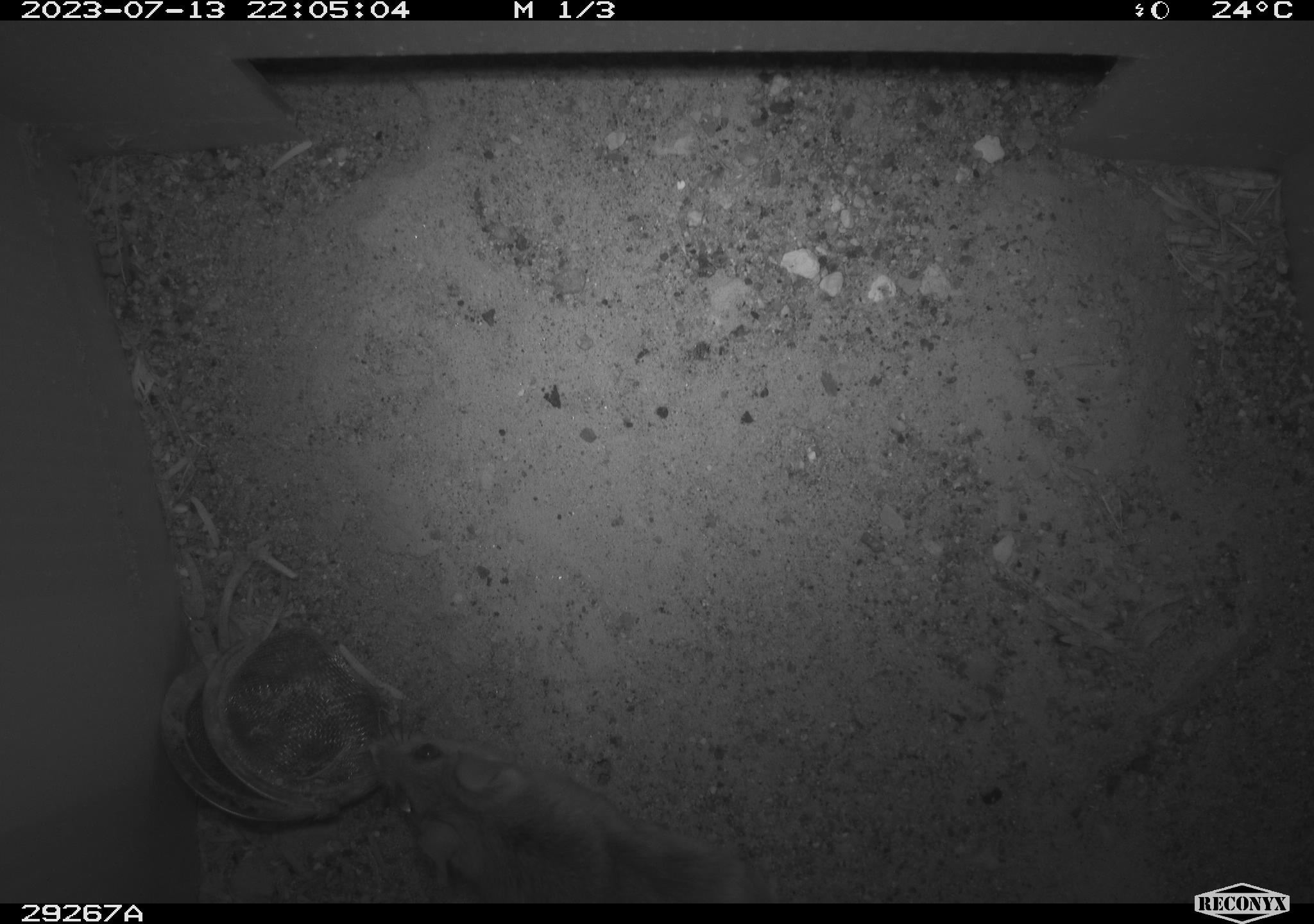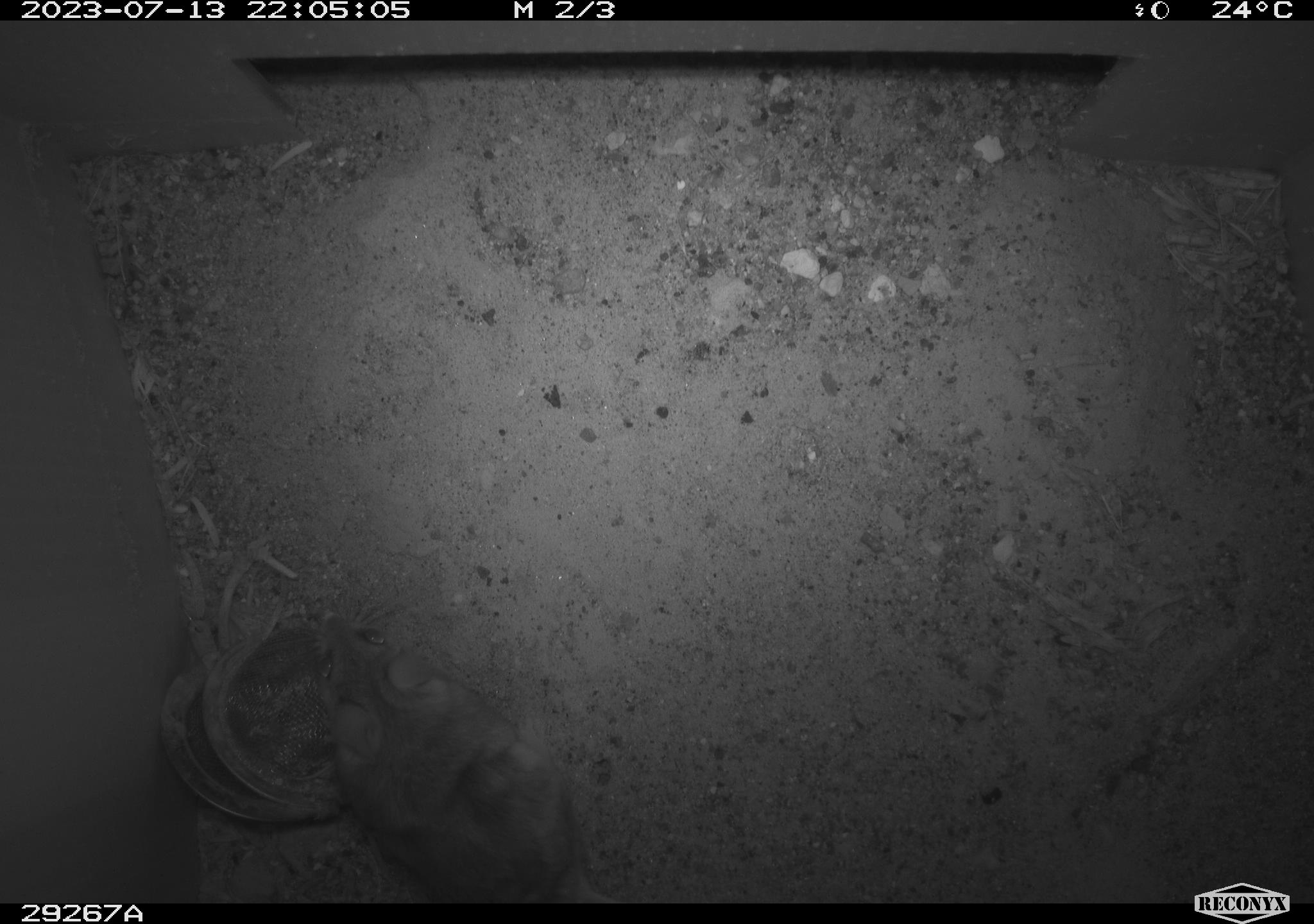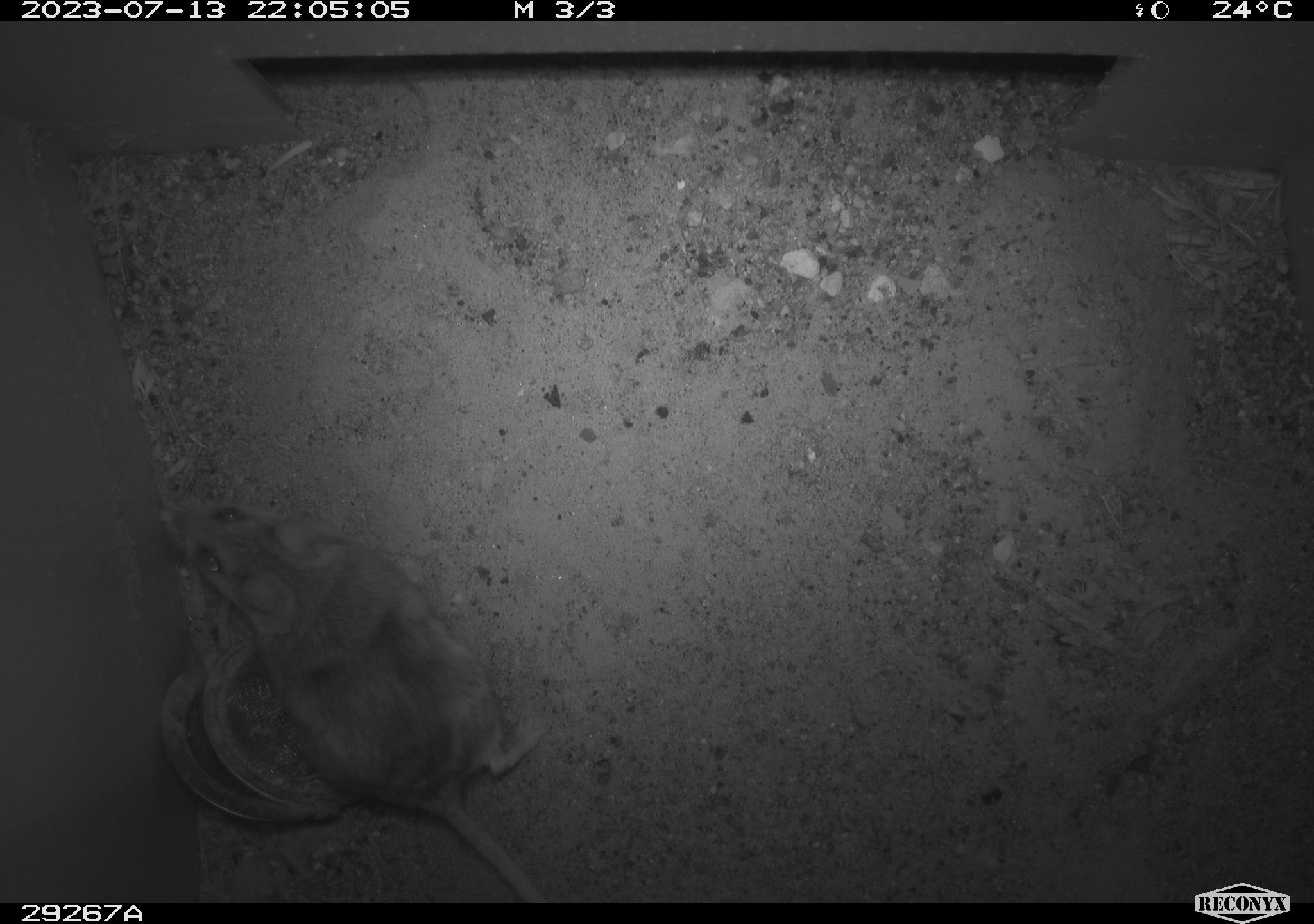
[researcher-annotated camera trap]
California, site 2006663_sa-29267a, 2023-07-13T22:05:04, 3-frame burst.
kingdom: Animalia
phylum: Chordata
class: Mammalia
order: Rodentia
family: Cricetidae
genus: Peromyscus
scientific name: Peromyscus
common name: deer mice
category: peromyscus species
Peromyscus species (deer mice) (Peromyscus).